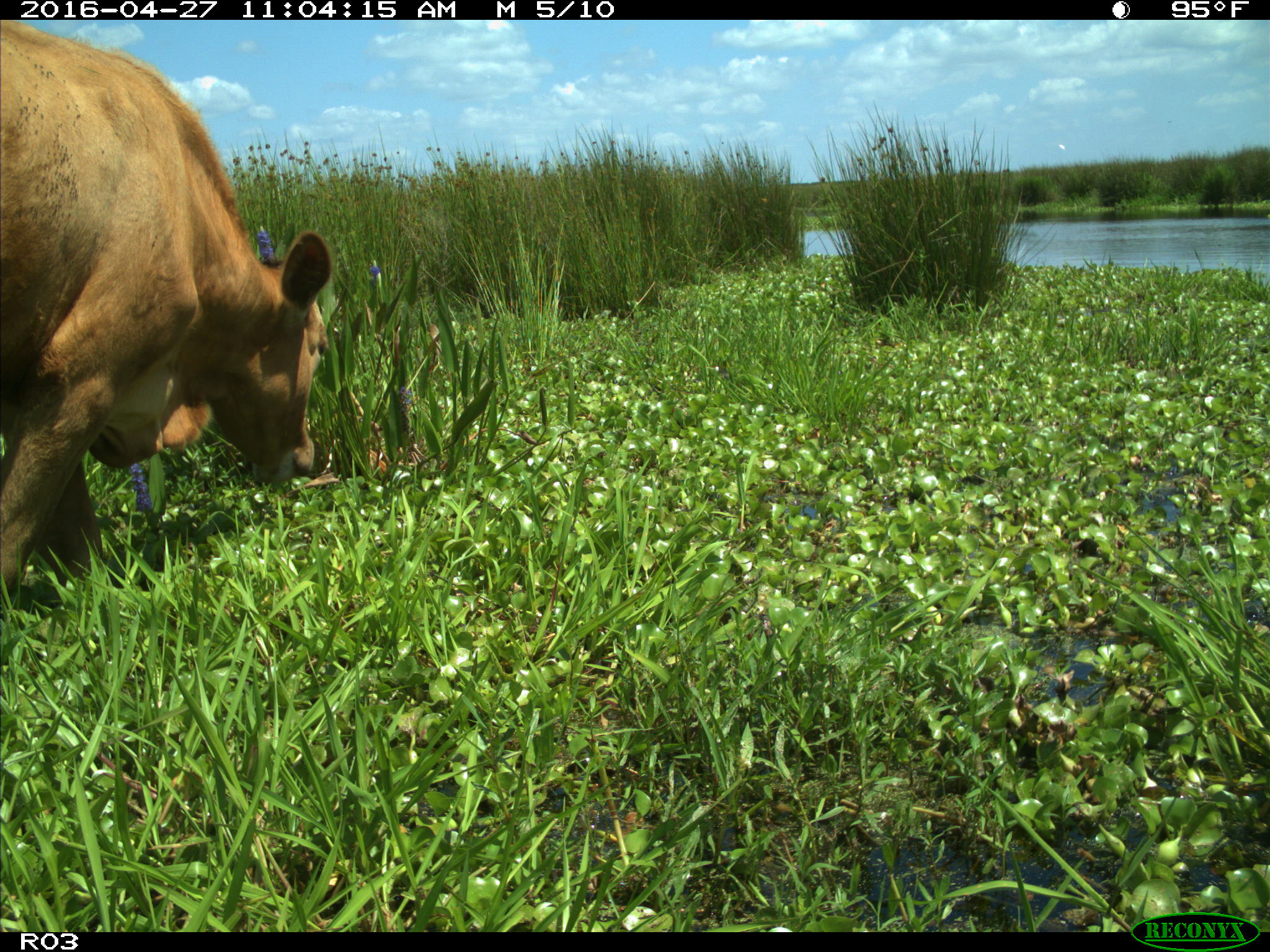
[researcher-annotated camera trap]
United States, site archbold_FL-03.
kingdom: Animalia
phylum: Chordata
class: Mammalia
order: Artiodactyla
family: Bovidae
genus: Bos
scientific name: Bos taurus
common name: domestic cow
Bos taurus (domestic cow).